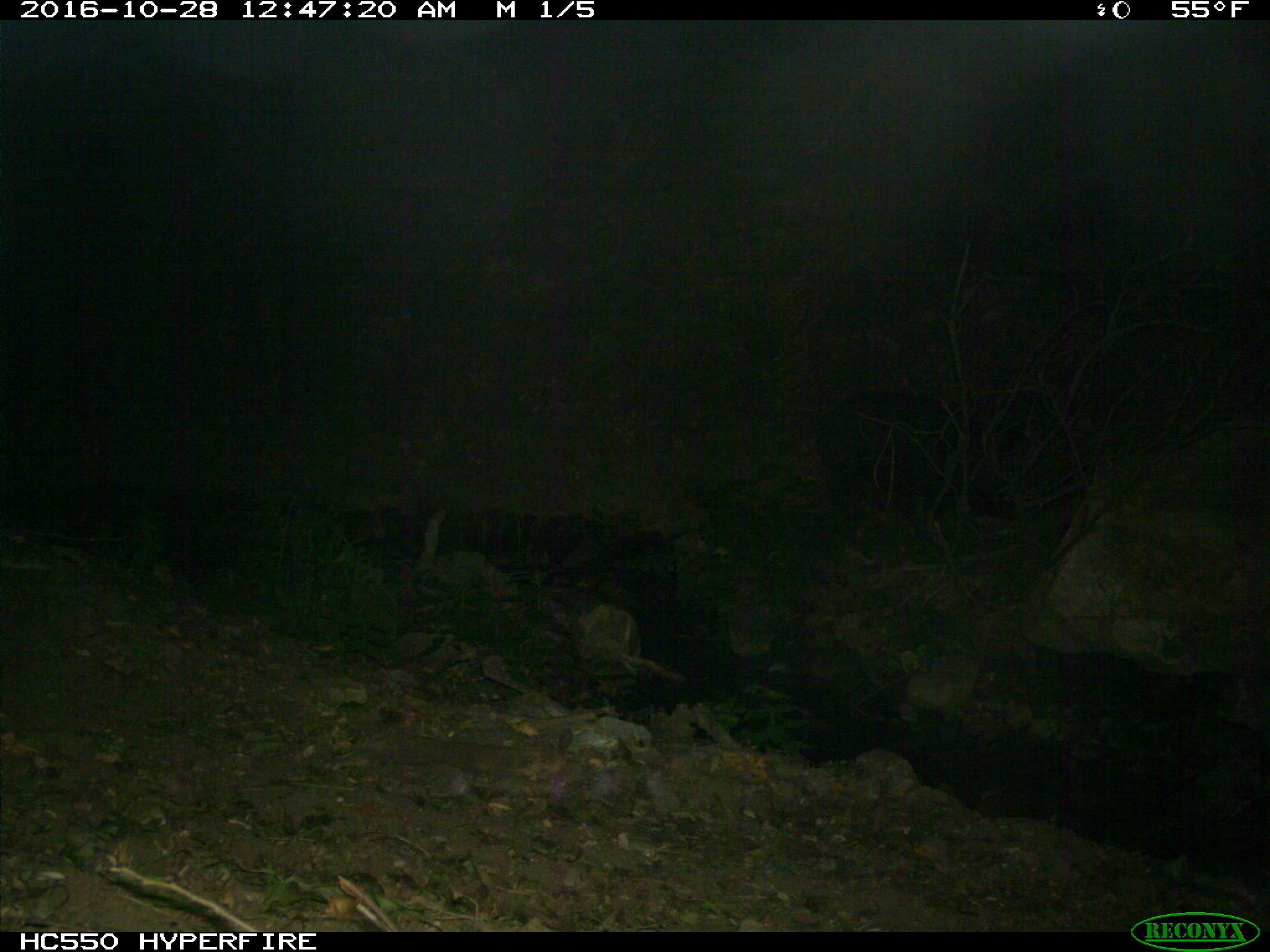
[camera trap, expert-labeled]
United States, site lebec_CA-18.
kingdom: Animalia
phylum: Chordata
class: Mammalia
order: Artiodactyla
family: Suidae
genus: Sus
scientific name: Sus scrofa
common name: wild boar